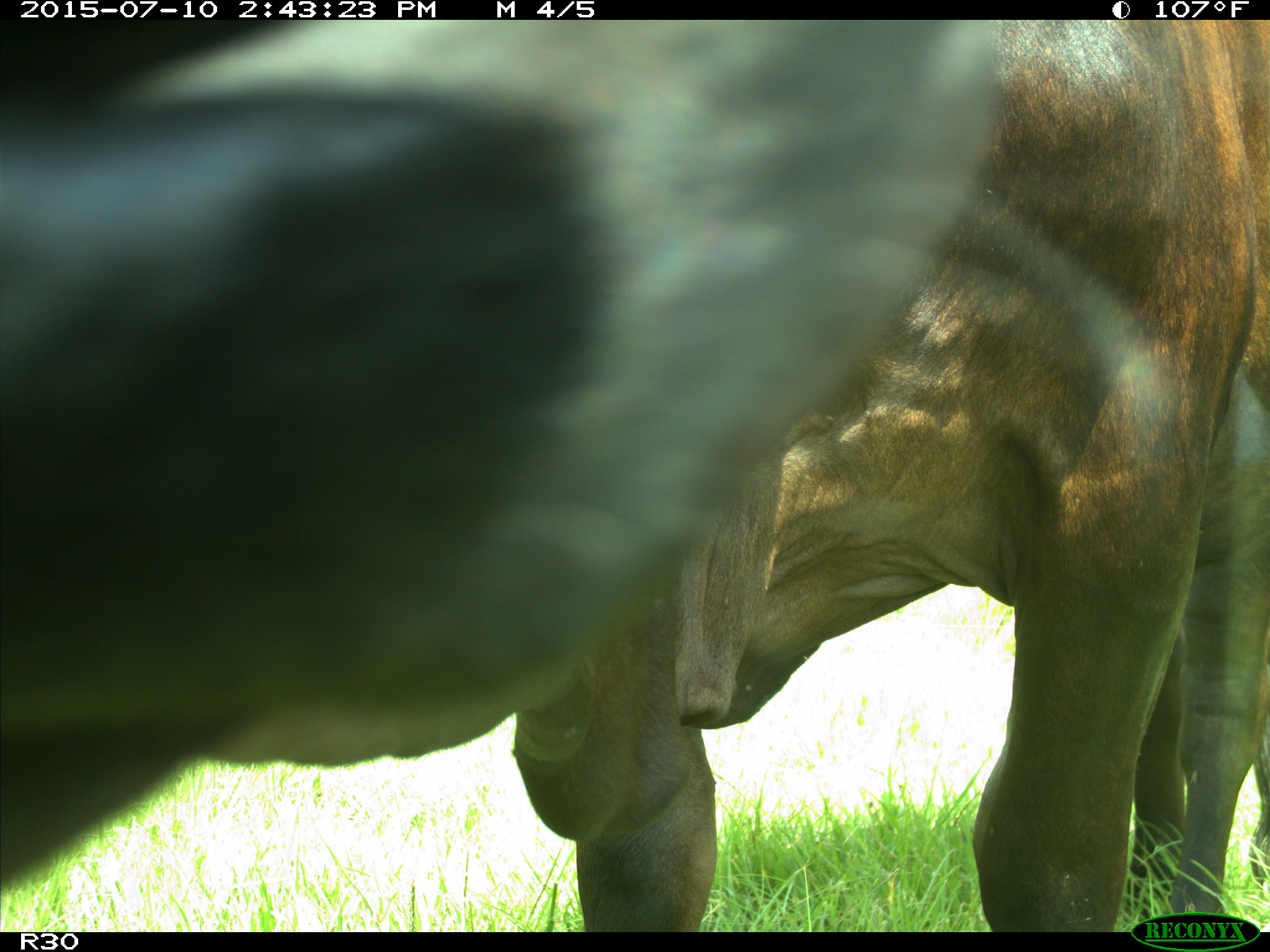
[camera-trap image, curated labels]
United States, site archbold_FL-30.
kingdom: Animalia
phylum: Chordata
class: Mammalia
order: Artiodactyla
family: Bovidae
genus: Bos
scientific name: Bos taurus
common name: domestic cow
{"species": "Bos taurus (domestic cow)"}